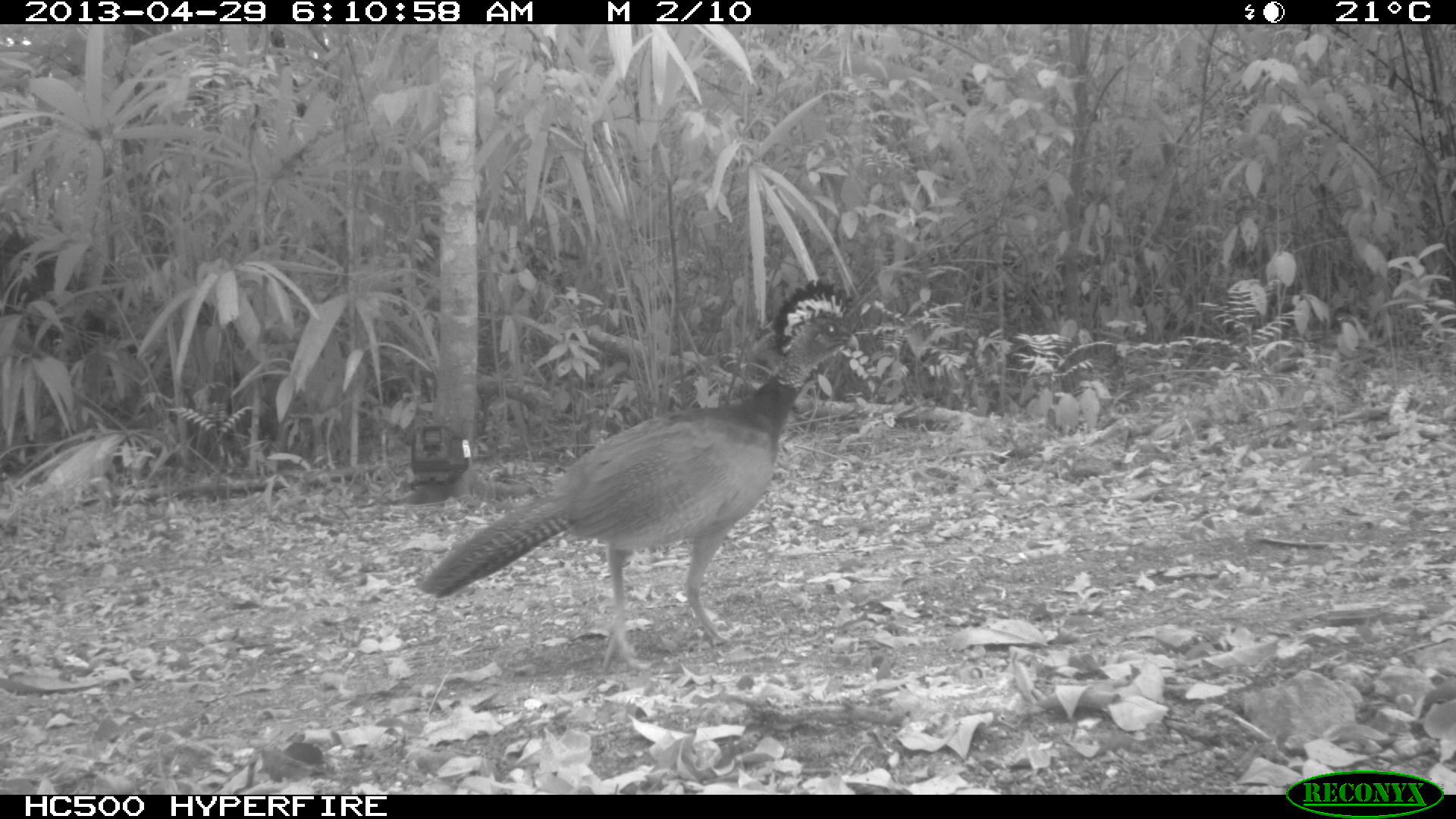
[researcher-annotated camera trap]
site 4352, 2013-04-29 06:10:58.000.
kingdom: Animalia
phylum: Chordata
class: Aves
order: Galliformes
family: Cracidae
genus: Crax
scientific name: Crax rubra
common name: great curassow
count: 1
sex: female